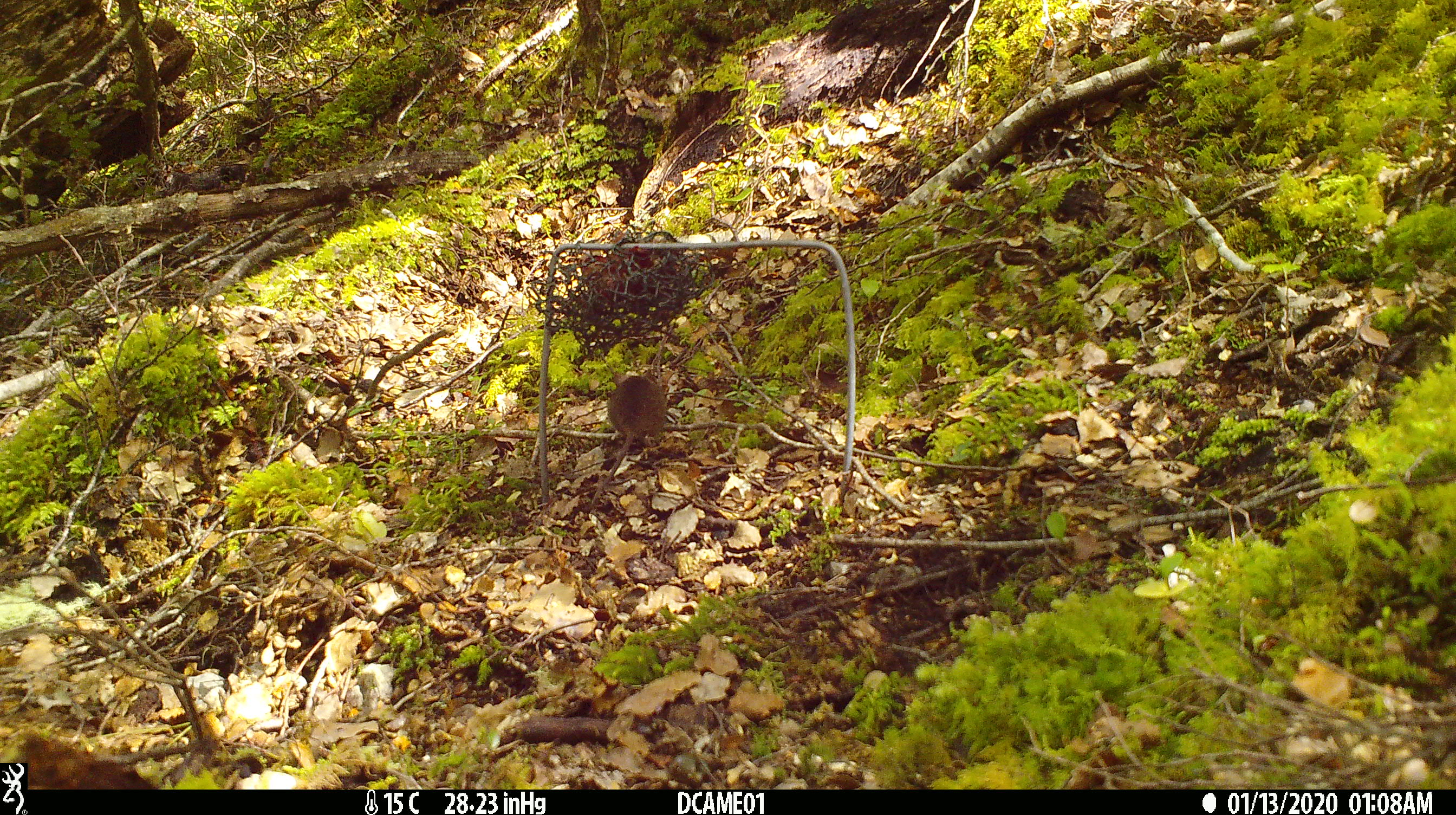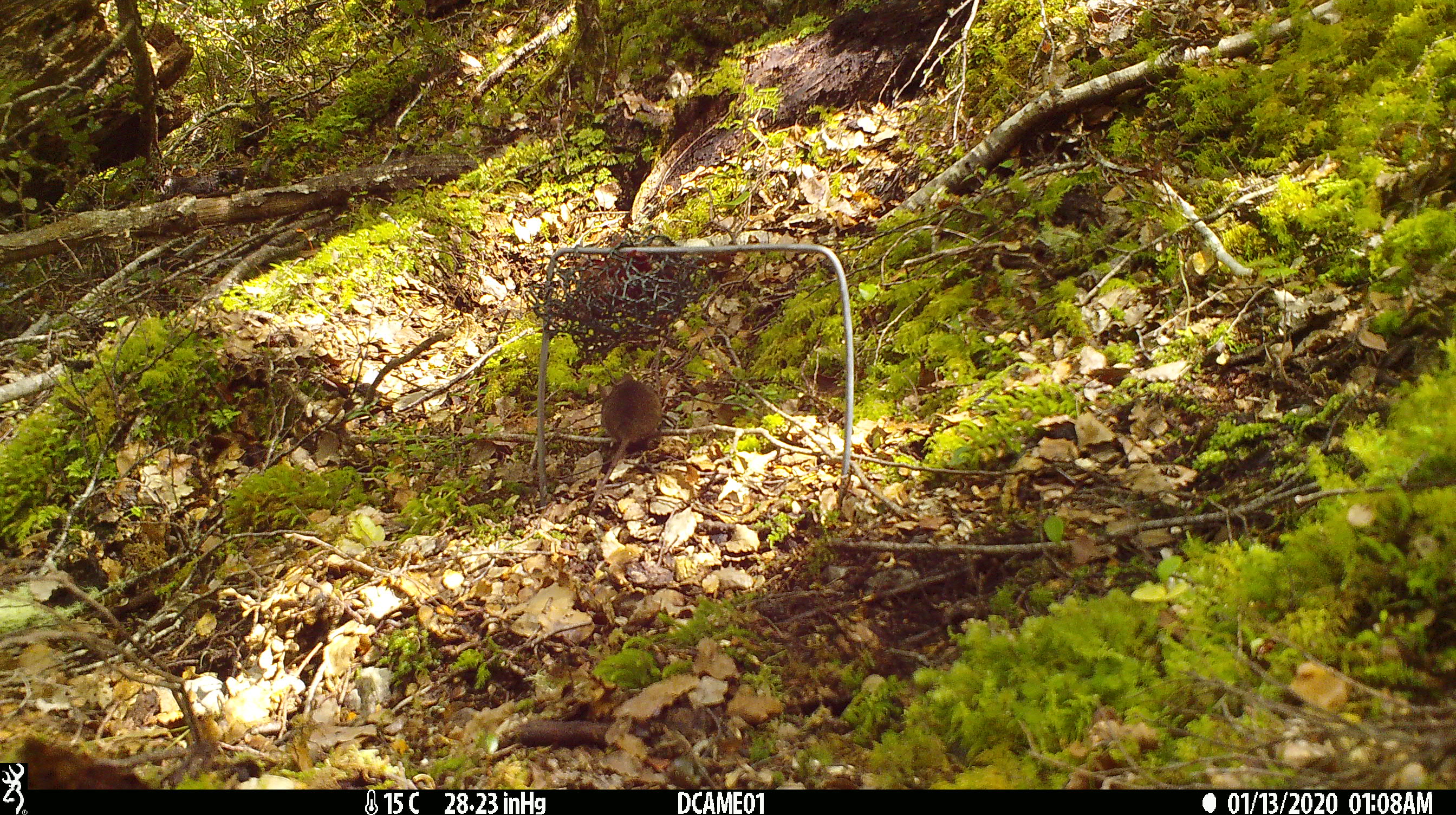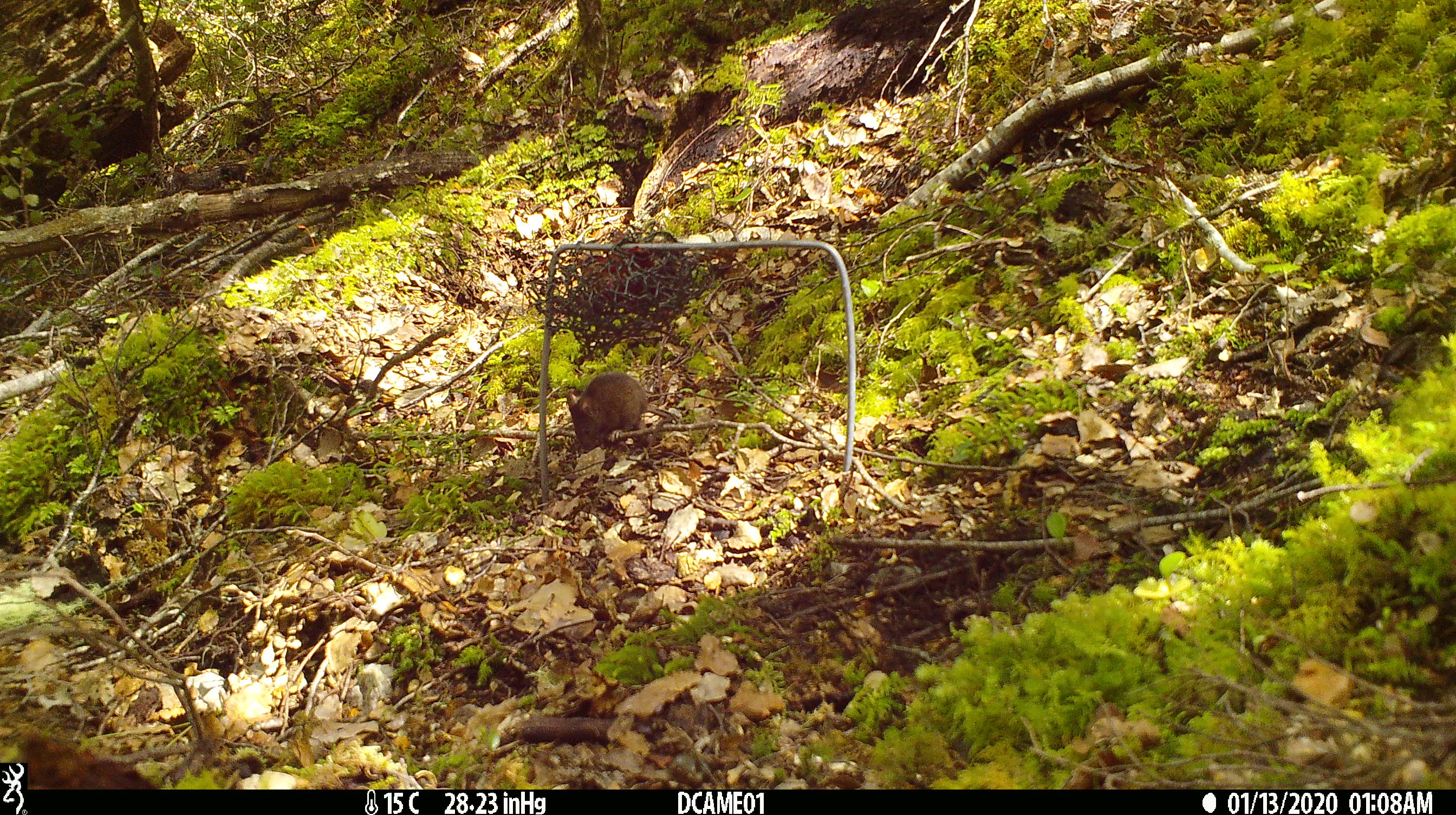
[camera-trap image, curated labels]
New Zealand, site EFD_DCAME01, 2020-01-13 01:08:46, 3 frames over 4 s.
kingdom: Animalia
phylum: Chordata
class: Mammalia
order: Rodentia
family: Muridae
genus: Mus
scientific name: Mus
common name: mouse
Mouse (Mus).